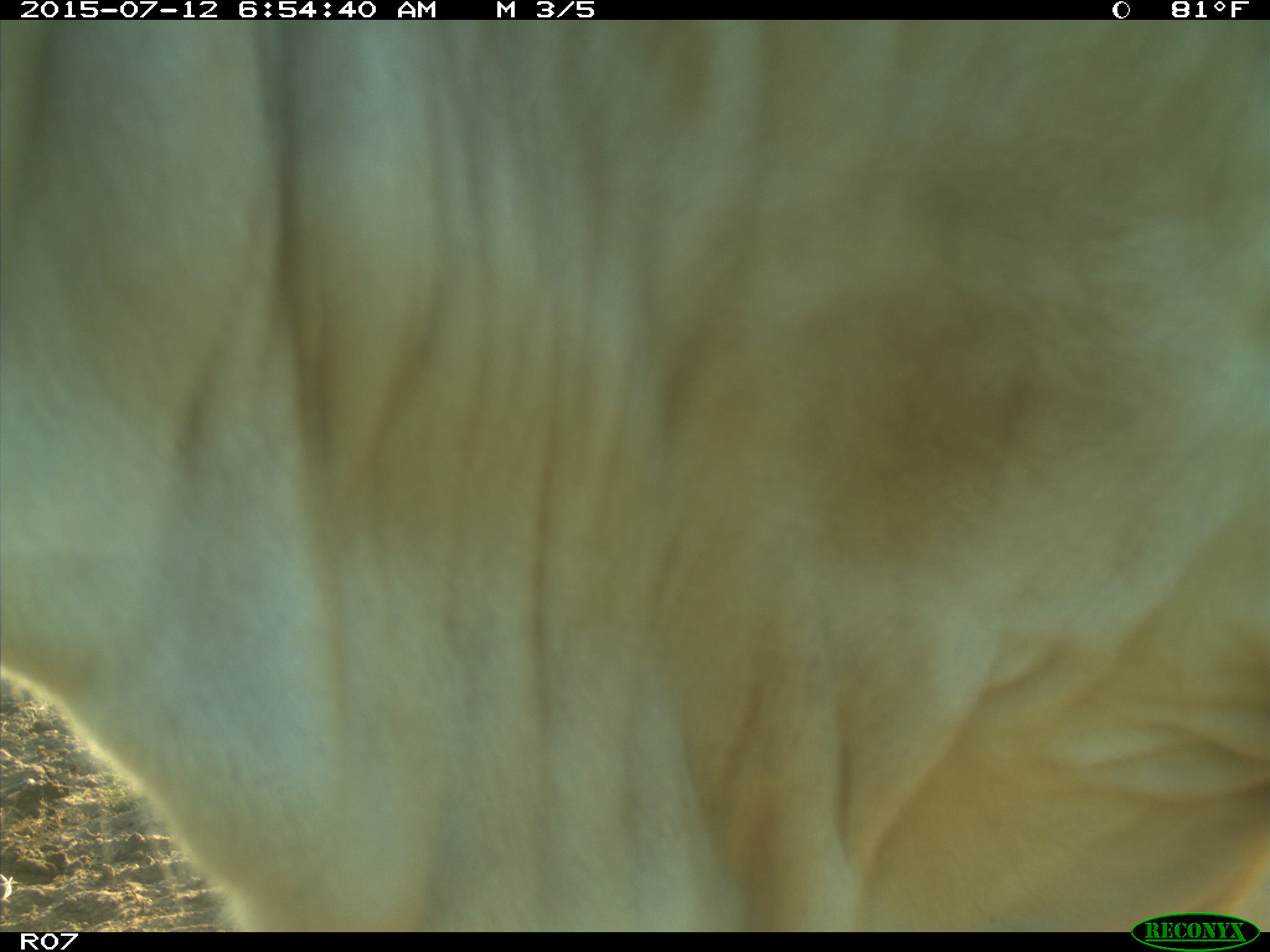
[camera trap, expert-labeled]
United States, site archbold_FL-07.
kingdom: Animalia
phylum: Chordata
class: Mammalia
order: Artiodactyla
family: Bovidae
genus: Bos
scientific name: Bos taurus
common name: domestic cow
Bos taurus (domestic cow).